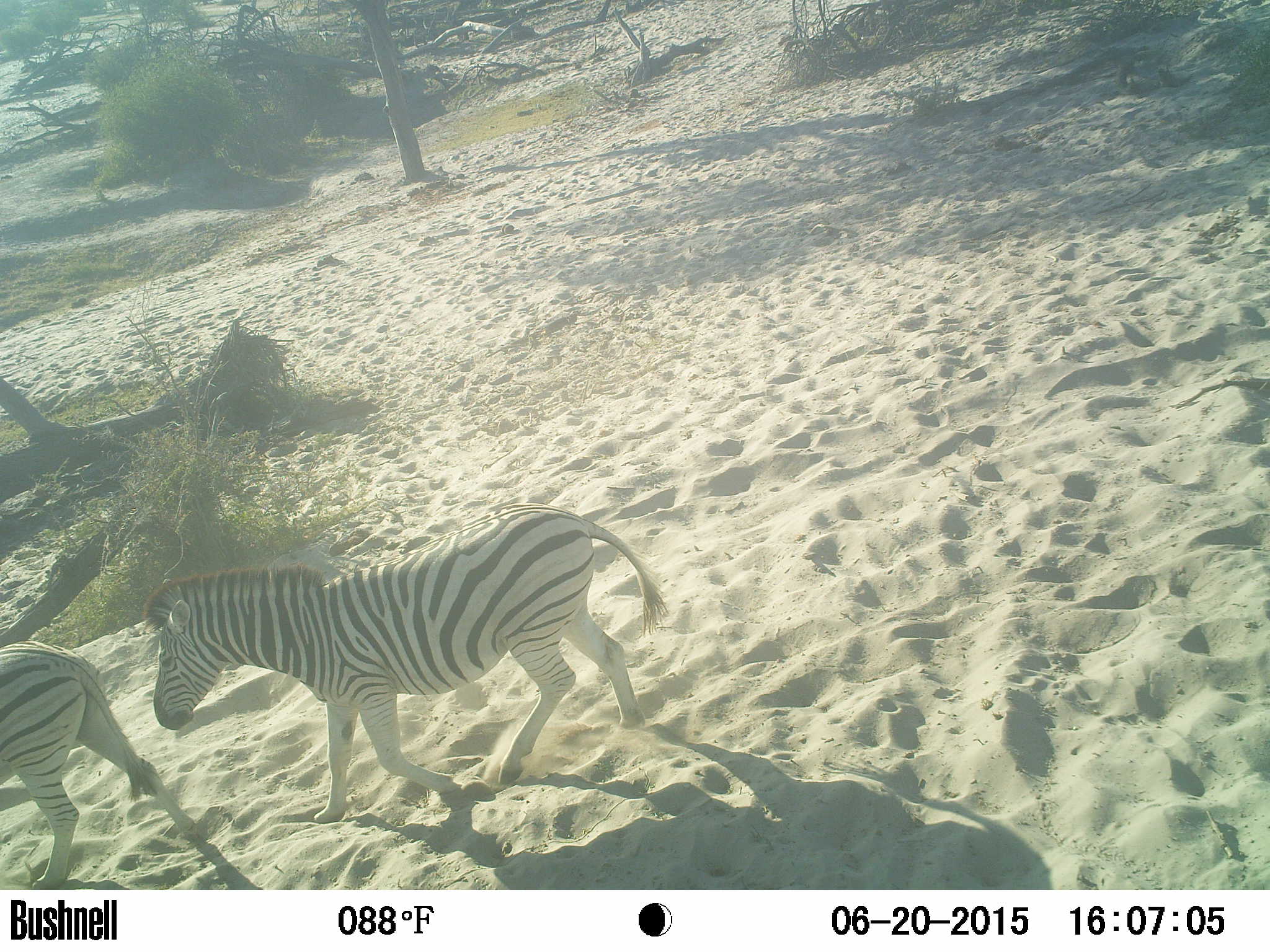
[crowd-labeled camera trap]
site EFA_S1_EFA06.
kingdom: Animalia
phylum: Chordata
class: Mammalia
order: Perissodactyla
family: Equidae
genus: Equus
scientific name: Equus quagga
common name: plains zebra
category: zebraplains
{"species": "zebraplains (plains zebra) (Equus quagga)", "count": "2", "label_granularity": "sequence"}